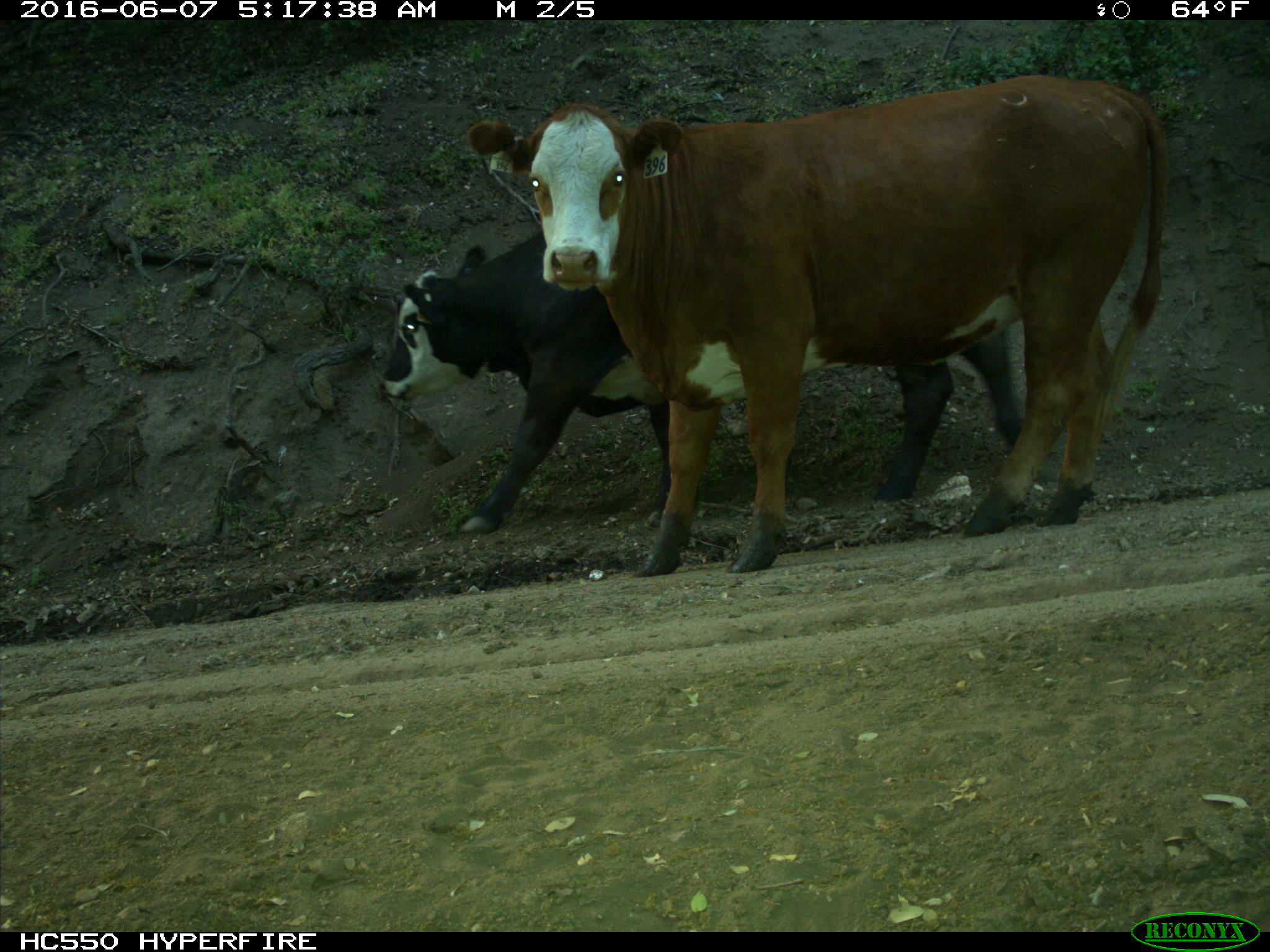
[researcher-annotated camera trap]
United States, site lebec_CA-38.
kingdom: Animalia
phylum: Chordata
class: Mammalia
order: Artiodactyla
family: Bovidae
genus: Bos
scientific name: Bos taurus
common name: domestic cow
Bos taurus (domestic cow).